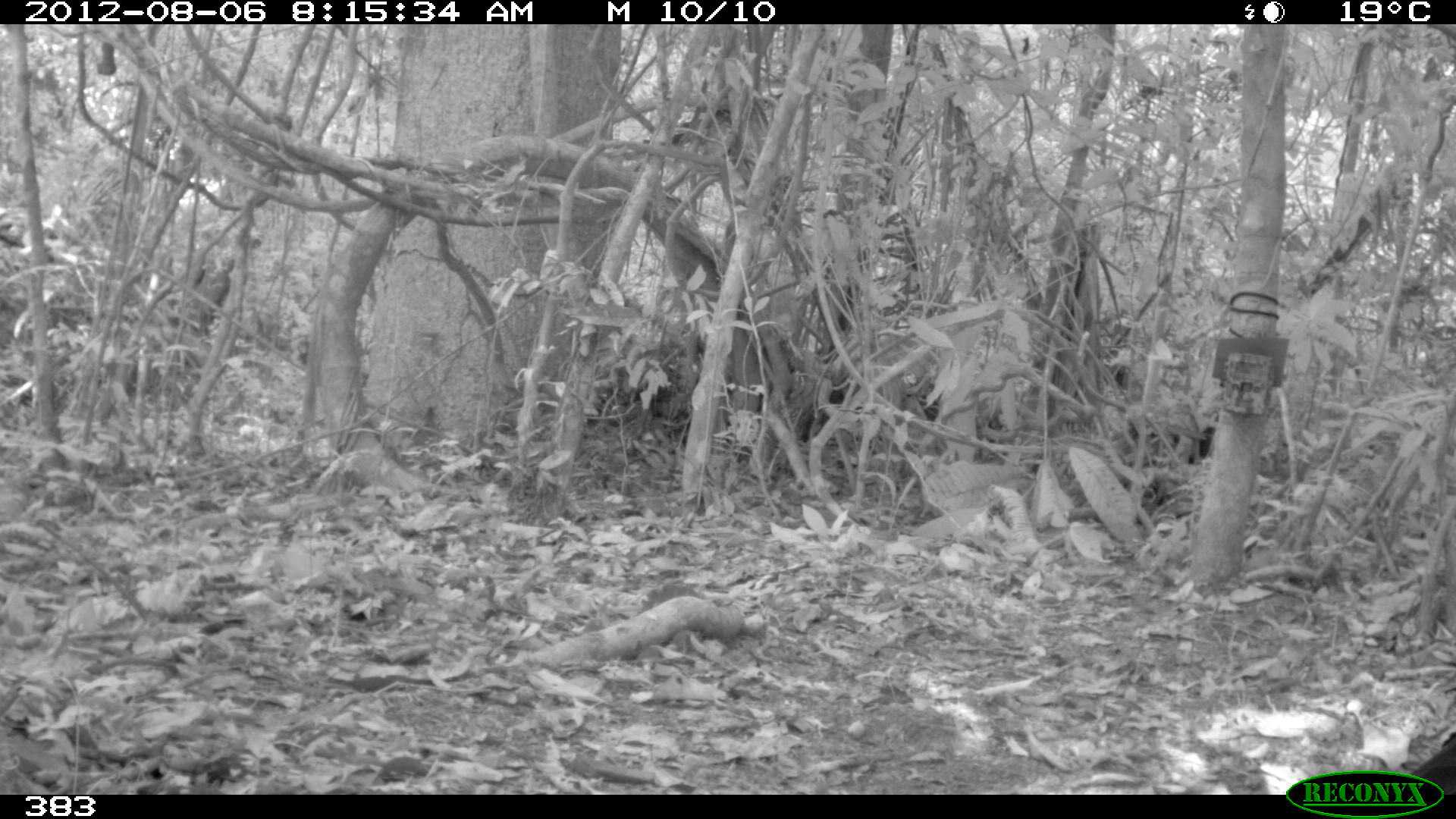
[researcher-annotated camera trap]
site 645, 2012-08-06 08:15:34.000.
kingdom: Animalia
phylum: Chordata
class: Aves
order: Galliformes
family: Cracidae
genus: Mitu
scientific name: Mitu tuberosum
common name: razor-billed curassow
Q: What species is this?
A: Mitu tuberosum (razor-billed curassow).